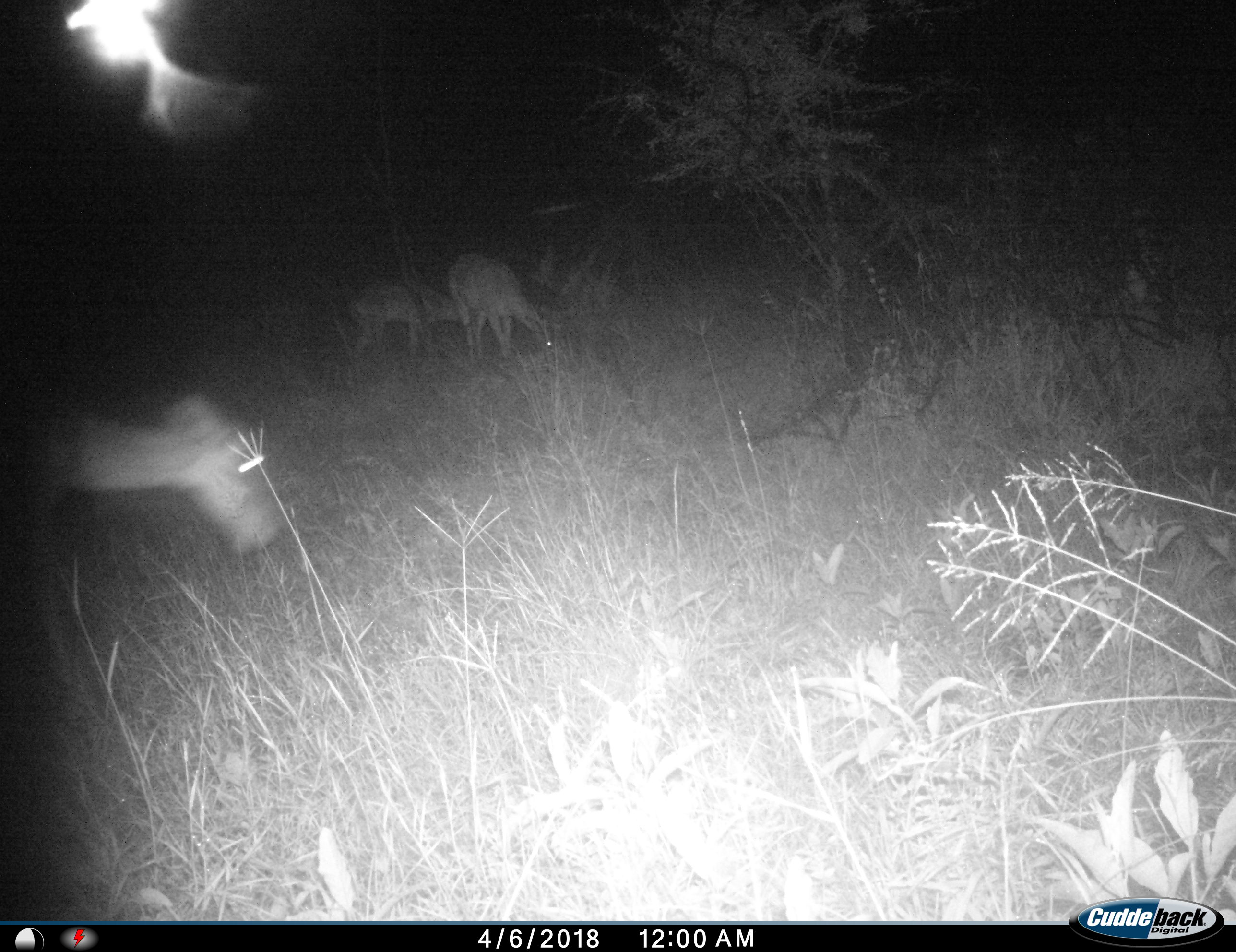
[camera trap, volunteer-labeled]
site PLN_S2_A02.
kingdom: Animalia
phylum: Chordata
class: Mammalia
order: Artiodactyla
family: Bovidae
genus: Aepyceros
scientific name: Aepyceros melampus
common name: impala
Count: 3.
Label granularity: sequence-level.